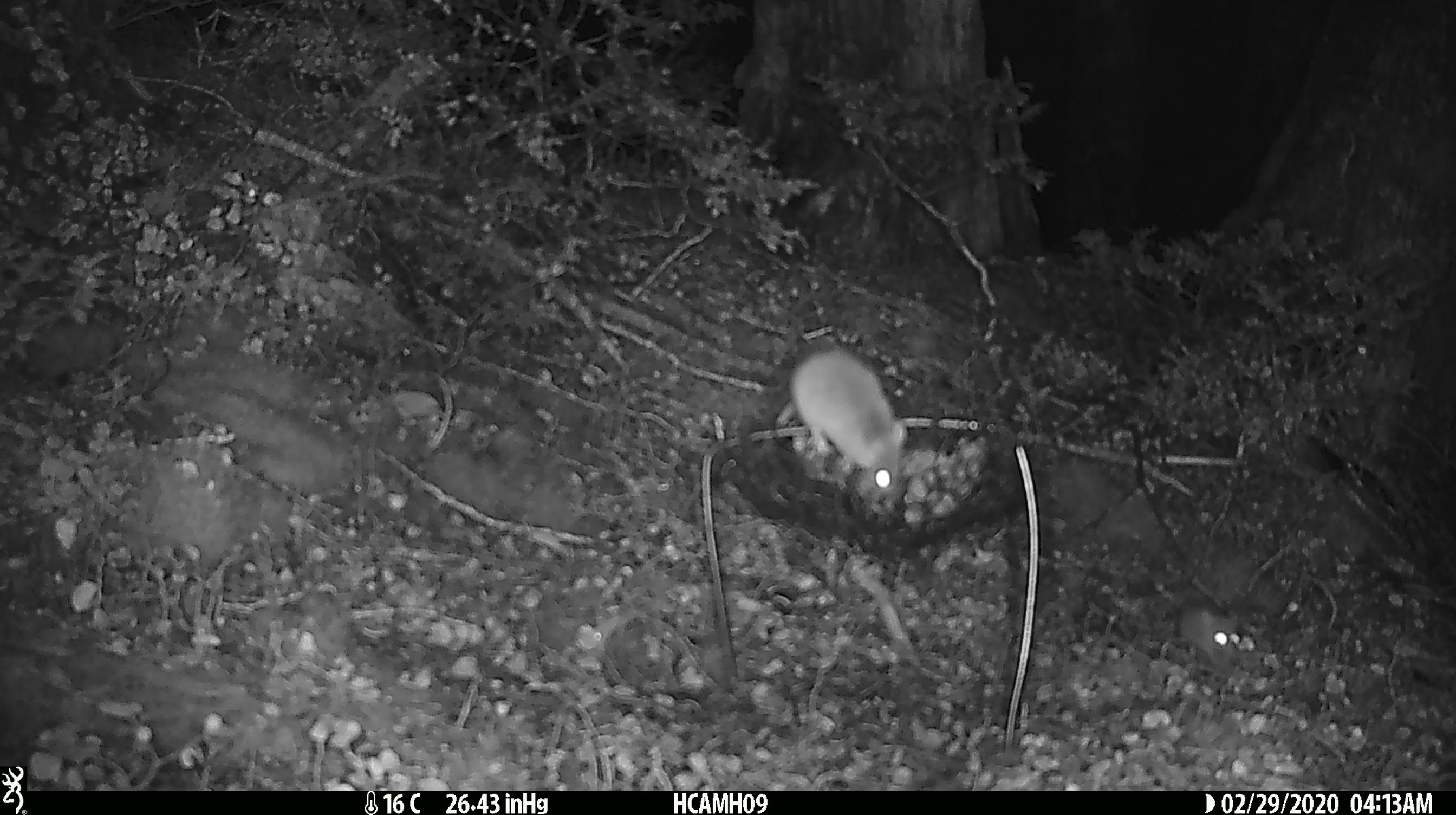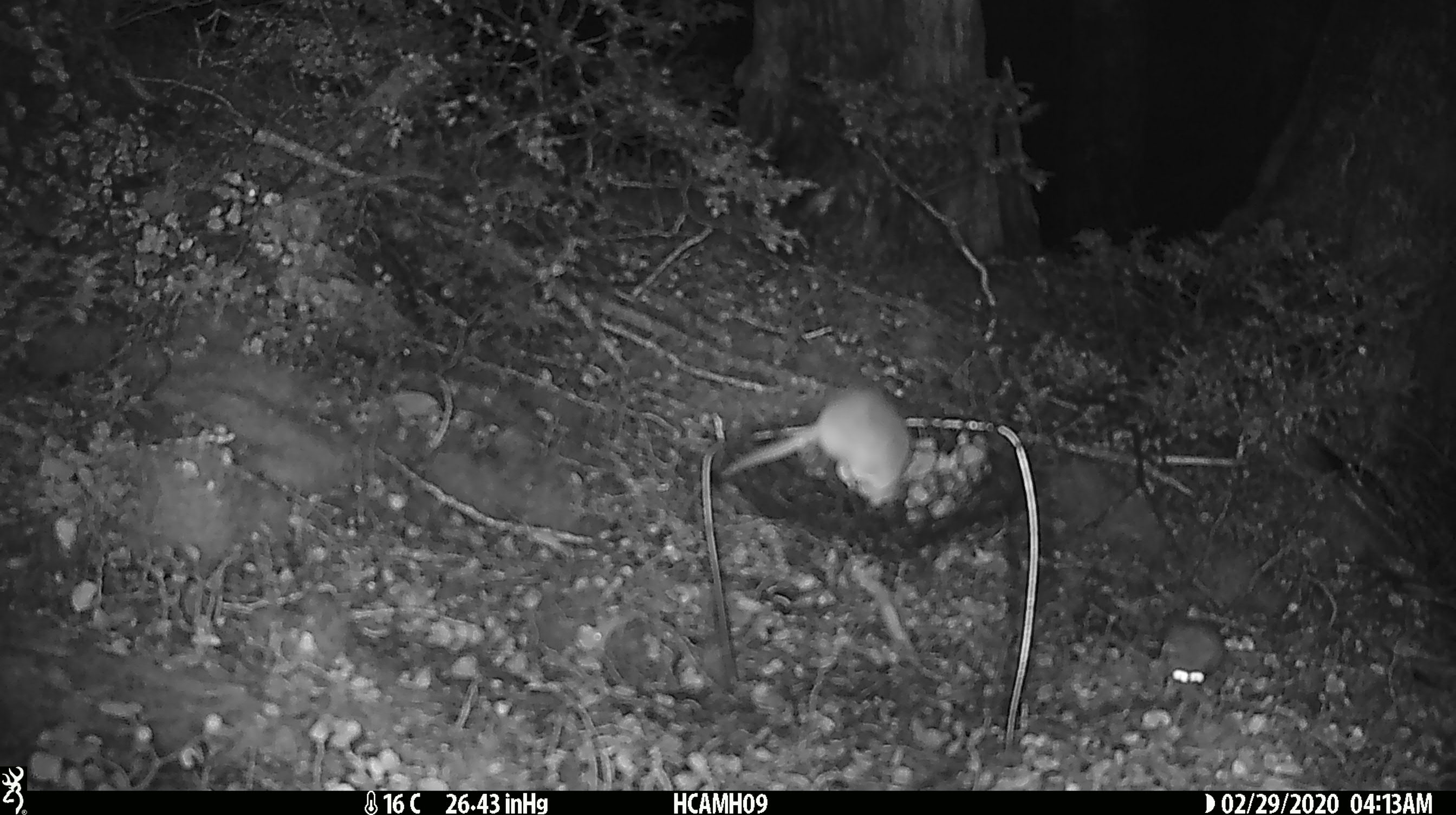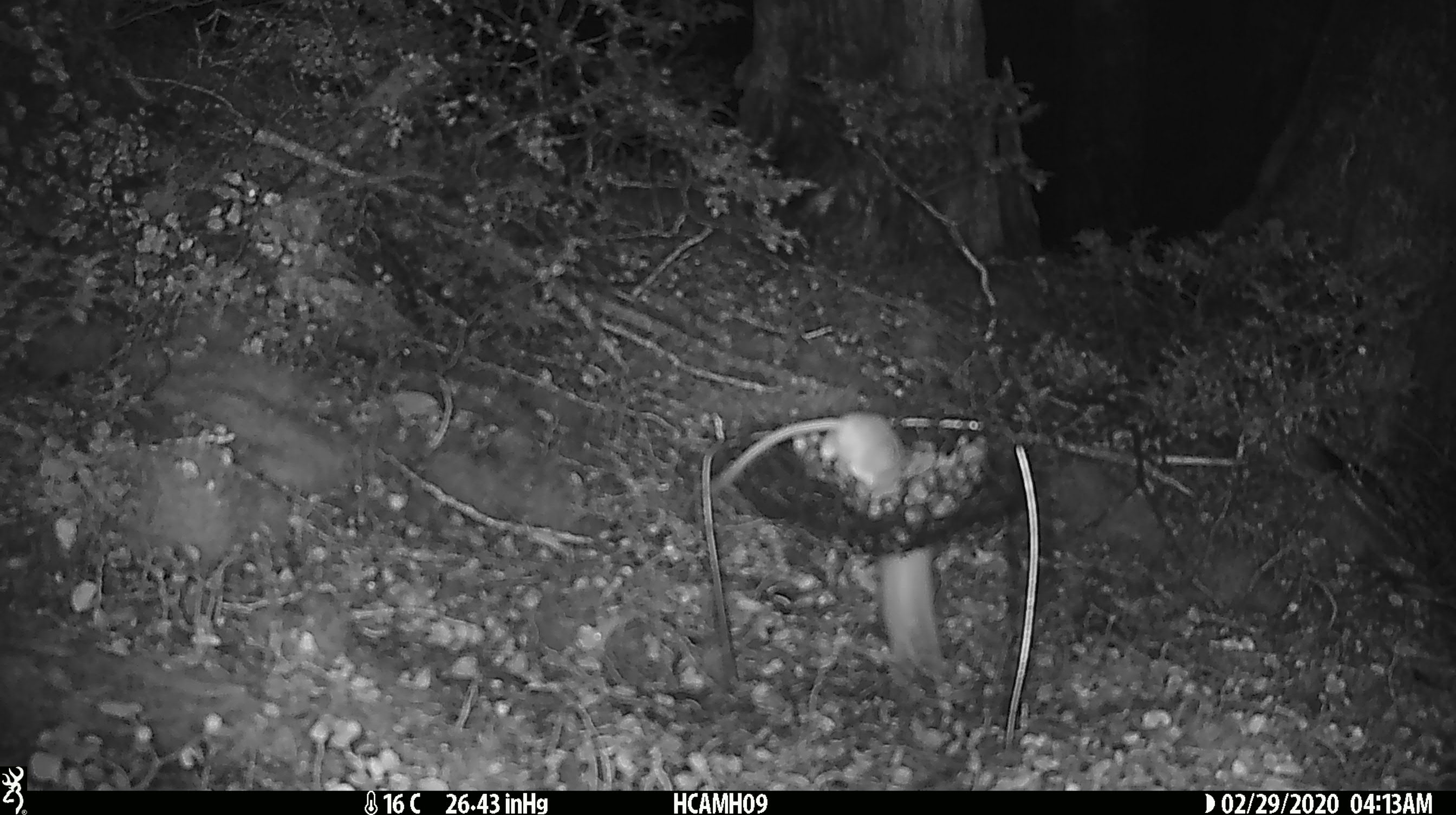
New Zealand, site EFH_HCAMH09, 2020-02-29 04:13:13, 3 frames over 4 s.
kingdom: Animalia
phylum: Chordata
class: Mammalia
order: Rodentia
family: Muridae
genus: Mus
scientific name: Mus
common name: mouse